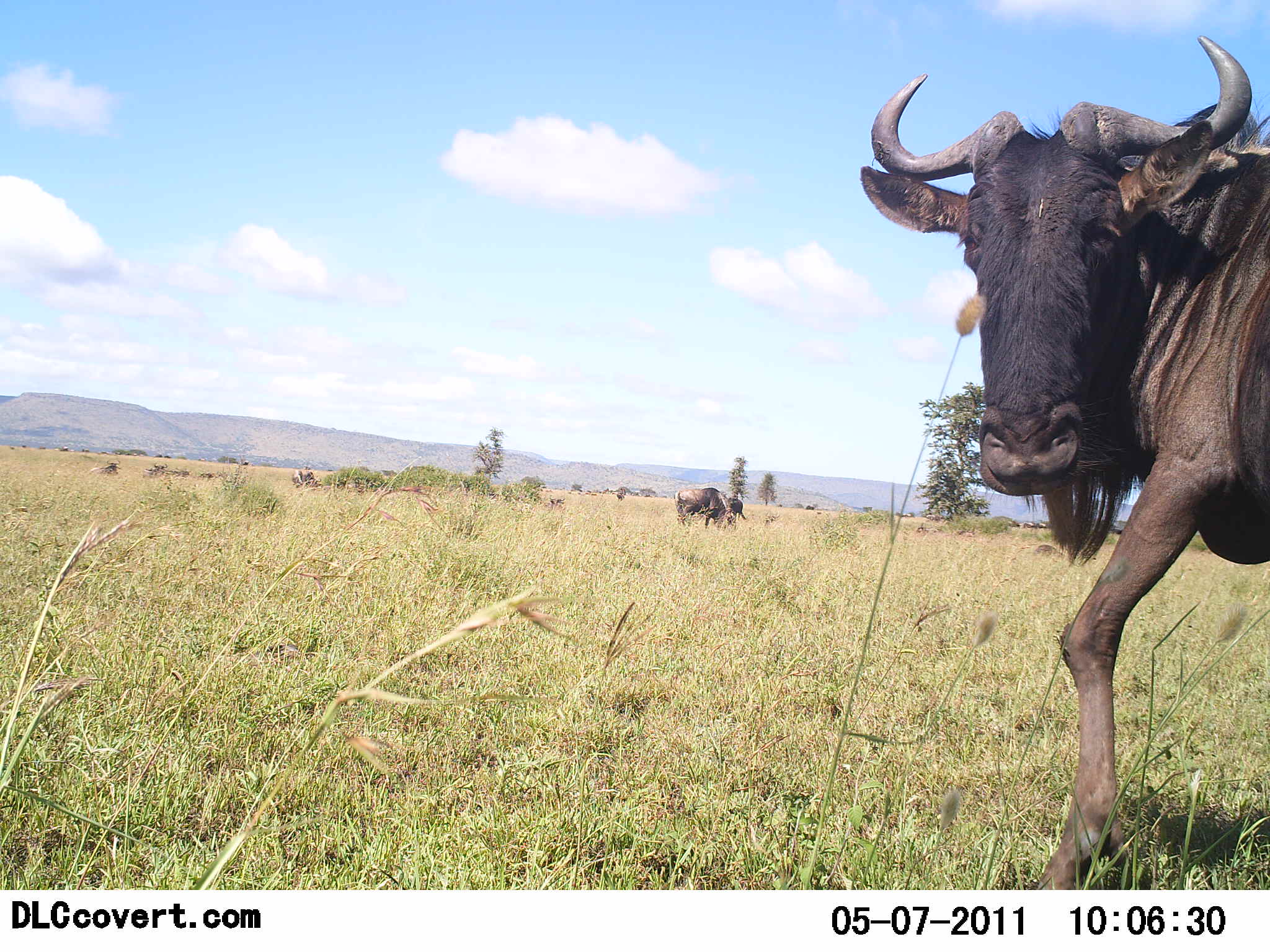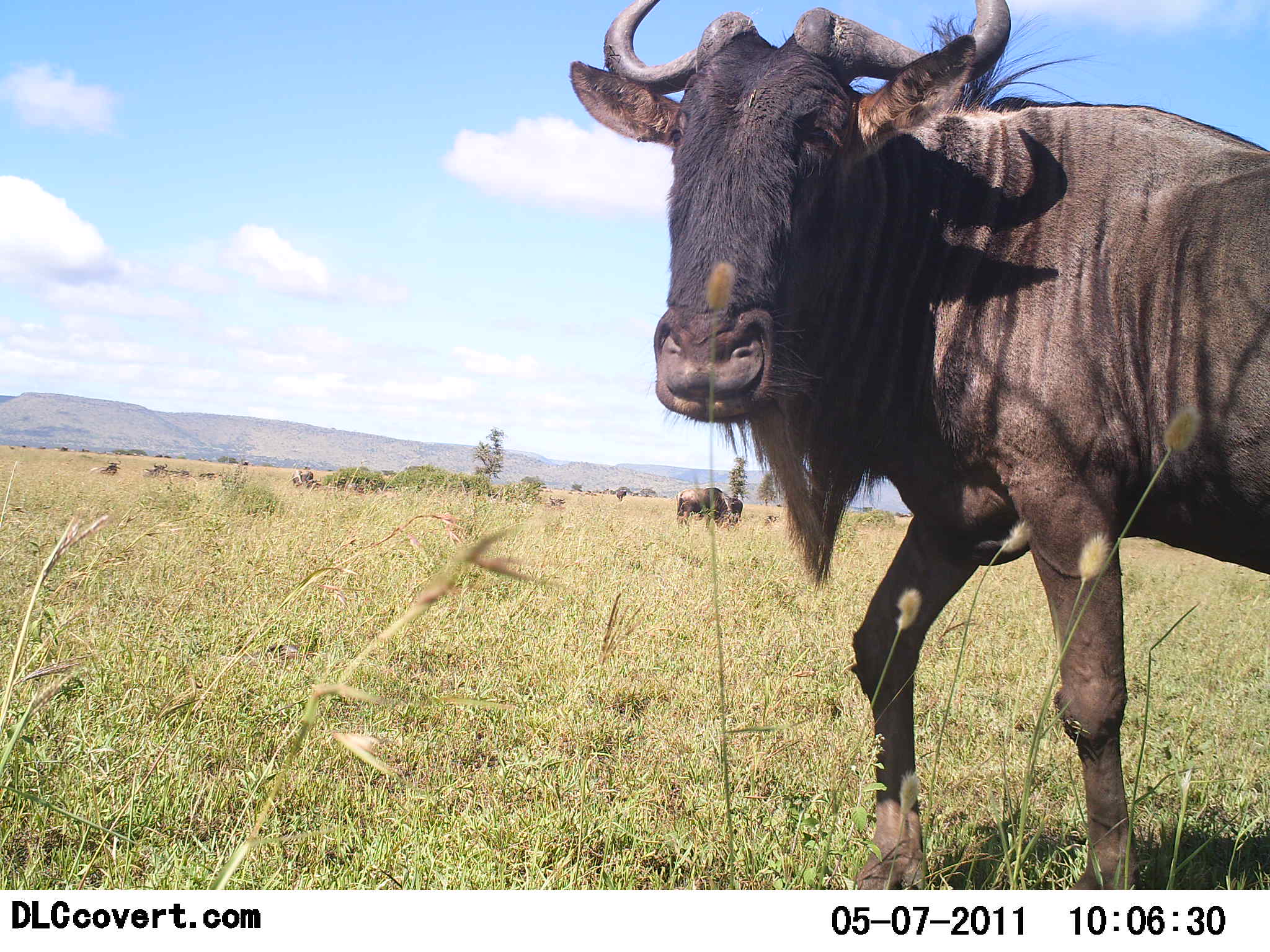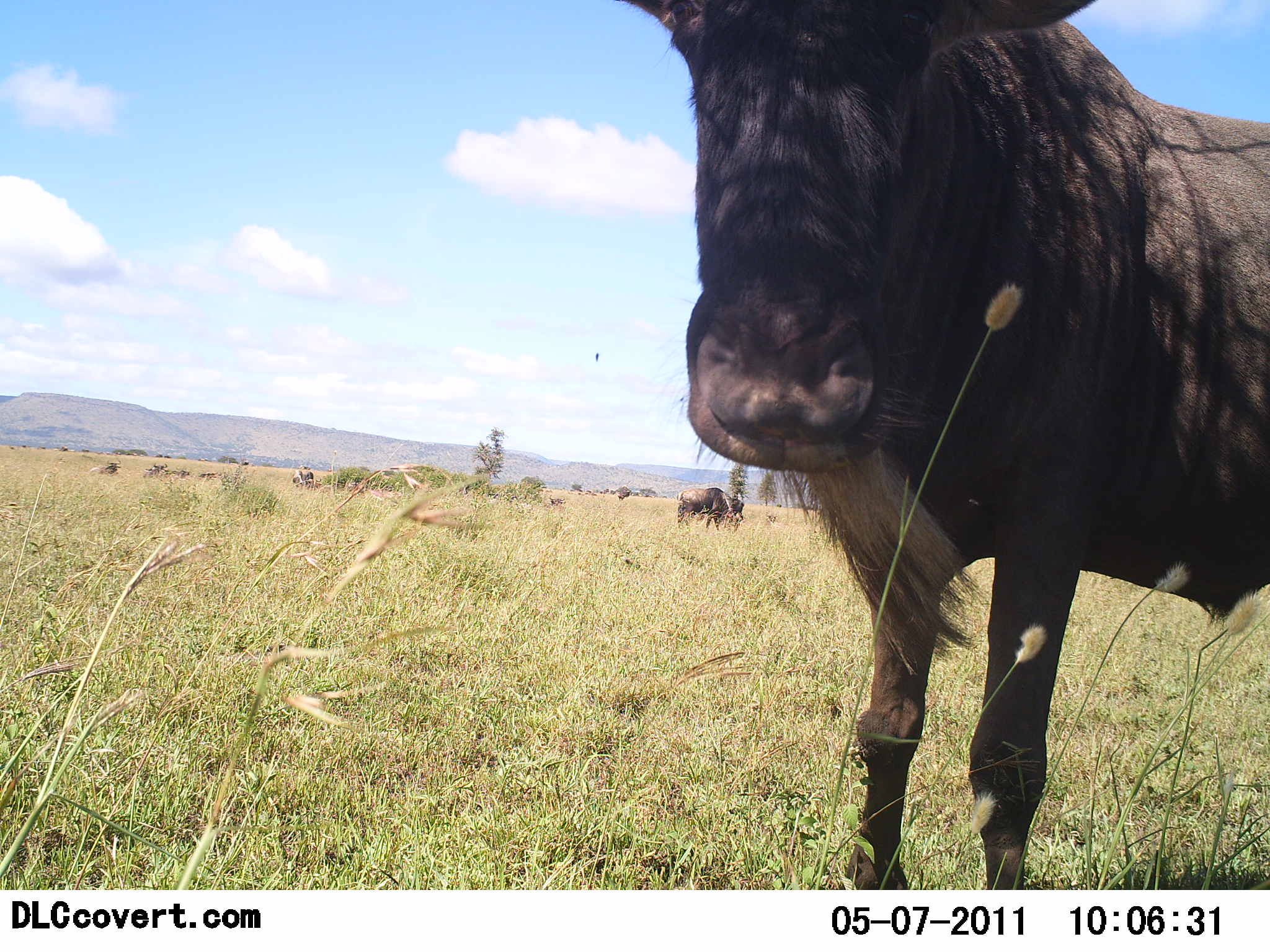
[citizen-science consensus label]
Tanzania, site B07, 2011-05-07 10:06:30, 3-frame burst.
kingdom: Animalia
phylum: Chordata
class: Mammalia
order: Artiodactyla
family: Bovidae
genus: Connochaetes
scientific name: Connochaetes taurinus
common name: blue wildebeest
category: wildebeest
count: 2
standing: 31%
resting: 15%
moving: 77%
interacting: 0%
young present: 0%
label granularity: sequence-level